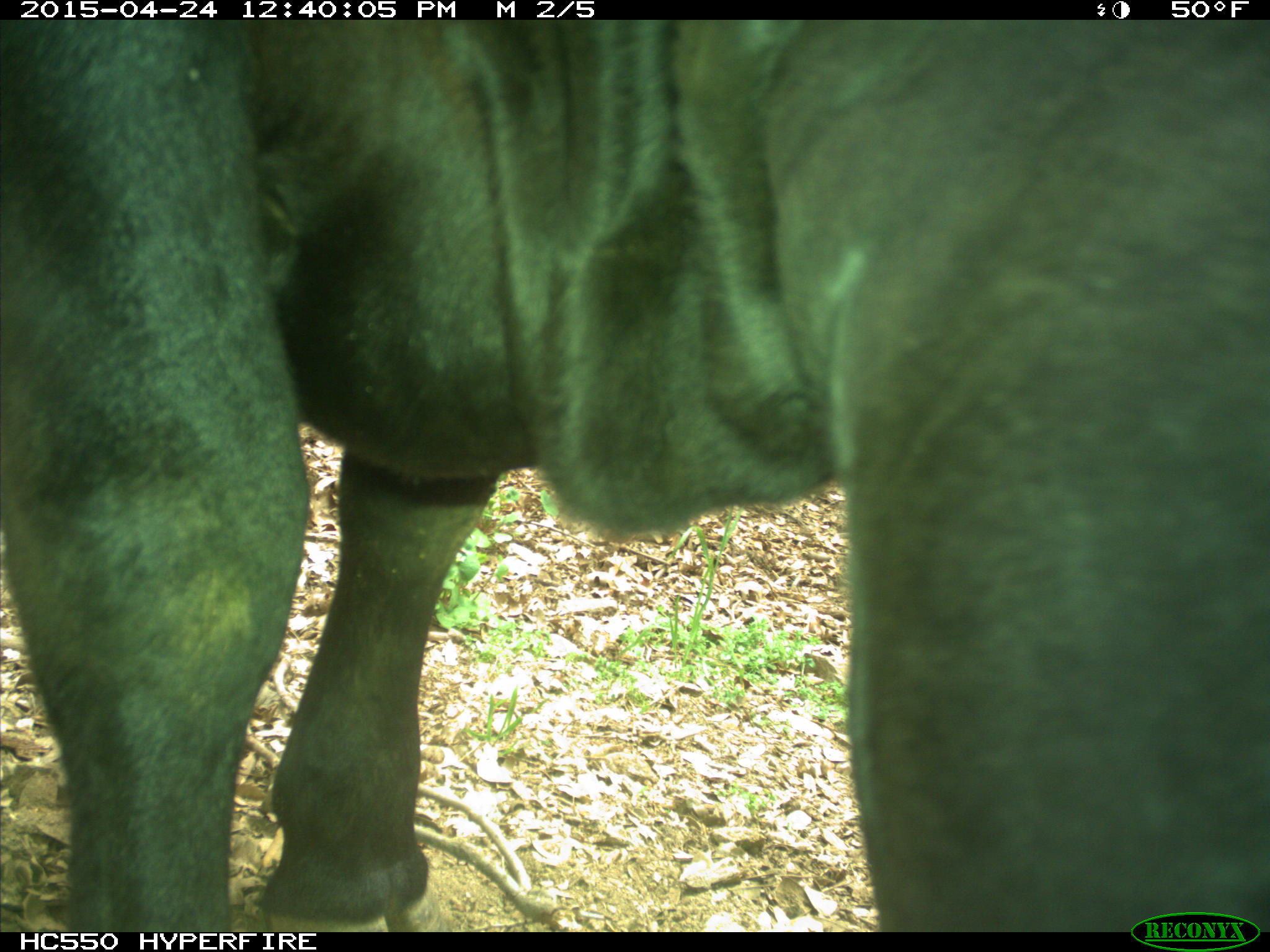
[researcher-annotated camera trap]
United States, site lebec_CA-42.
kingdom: Animalia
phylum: Chordata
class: Mammalia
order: Artiodactyla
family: Bovidae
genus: Bos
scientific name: Bos taurus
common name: domestic cow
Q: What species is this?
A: Bos taurus (domestic cow).